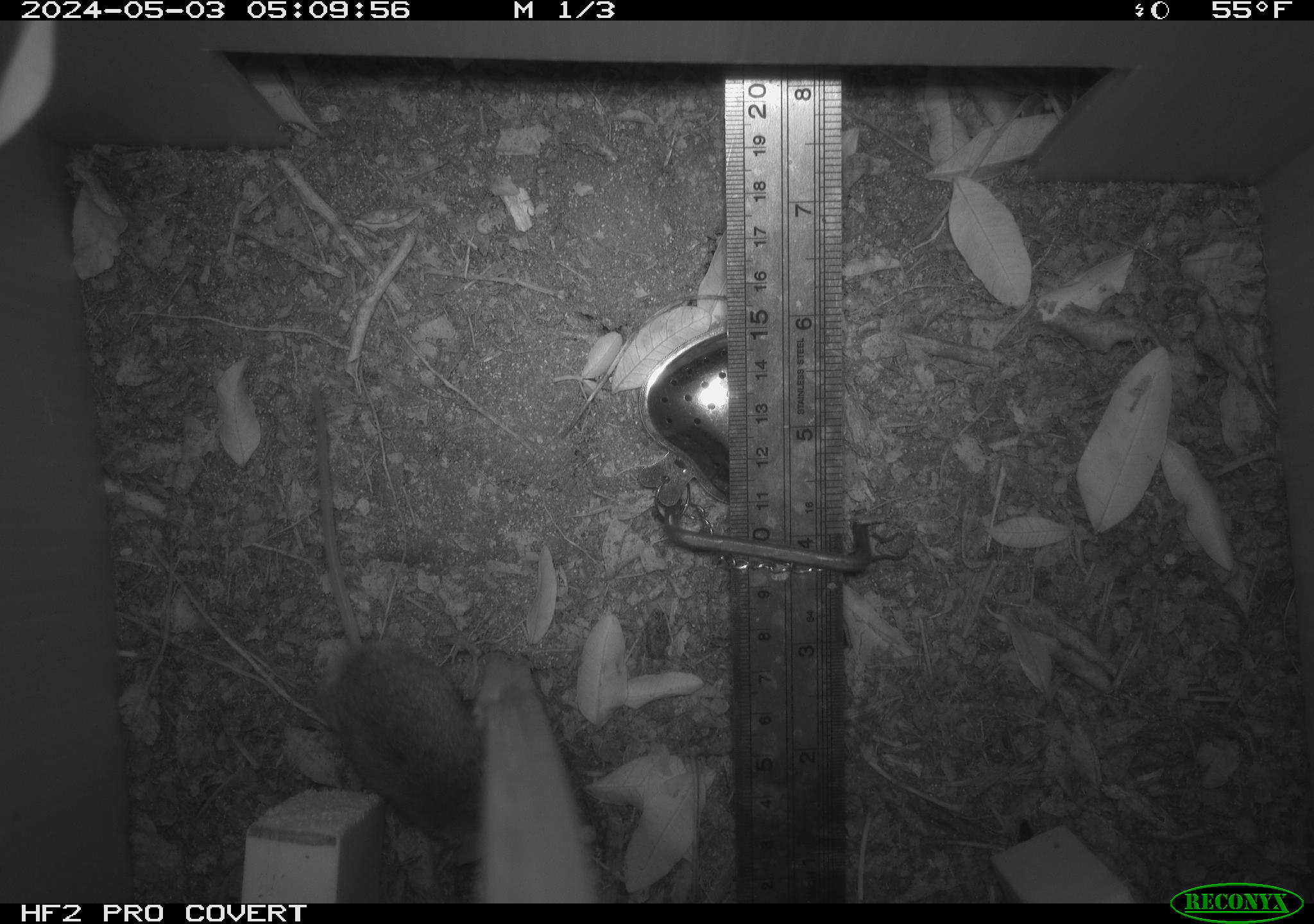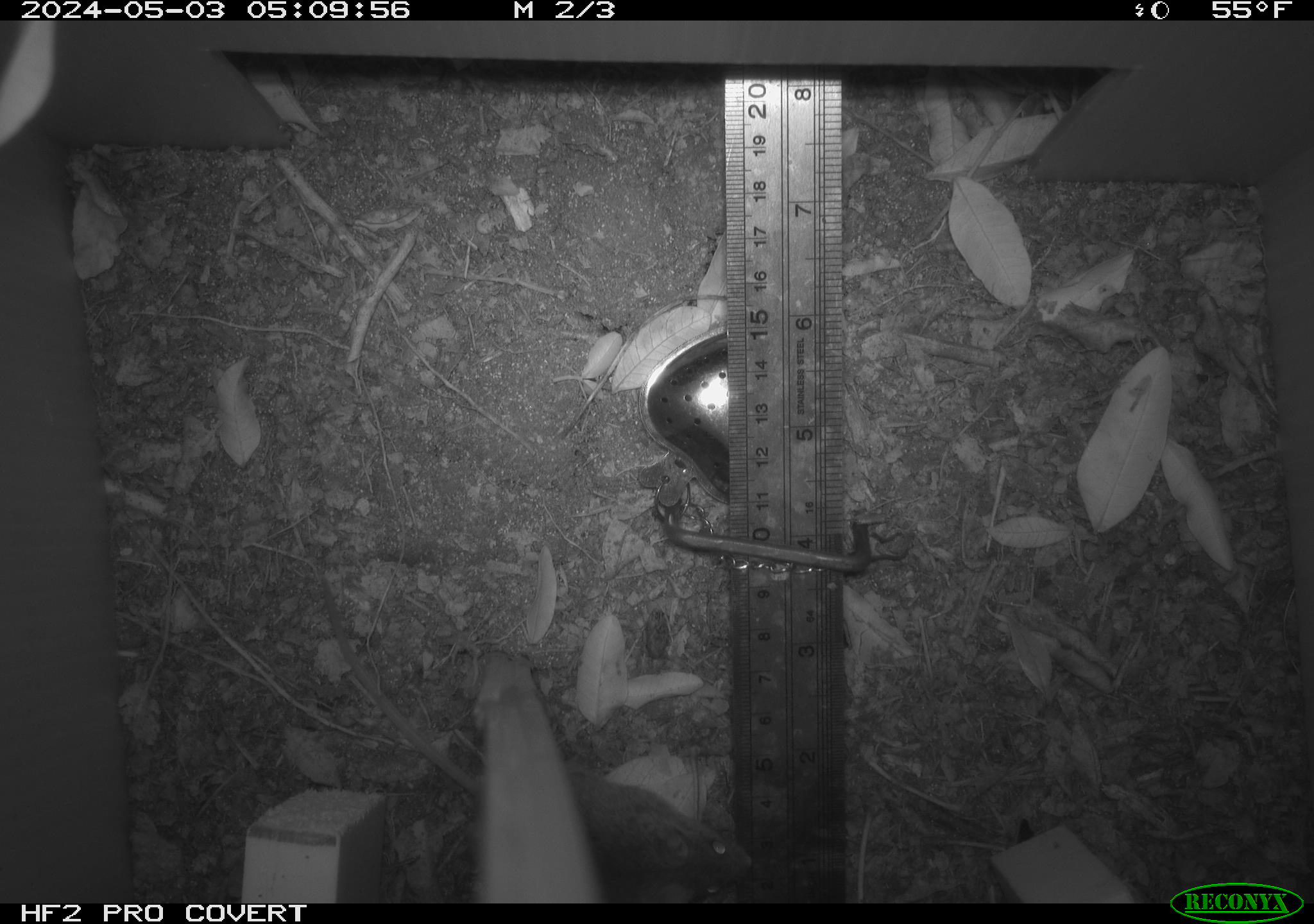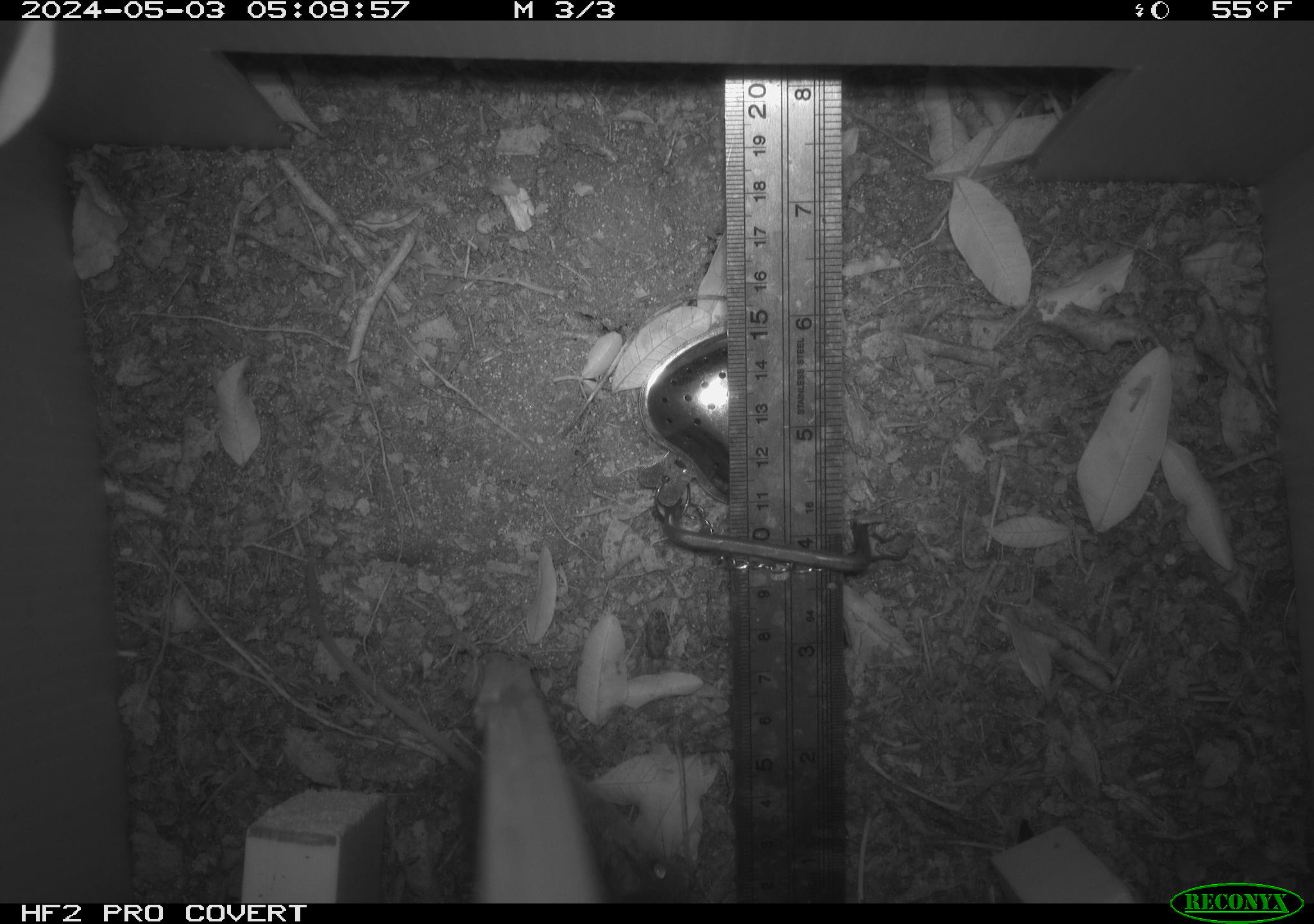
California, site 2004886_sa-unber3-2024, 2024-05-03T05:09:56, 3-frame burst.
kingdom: Animalia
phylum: Chordata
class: Mammalia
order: Rodentia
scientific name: Rodentia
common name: mouse species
Mouse species (Rodentia).